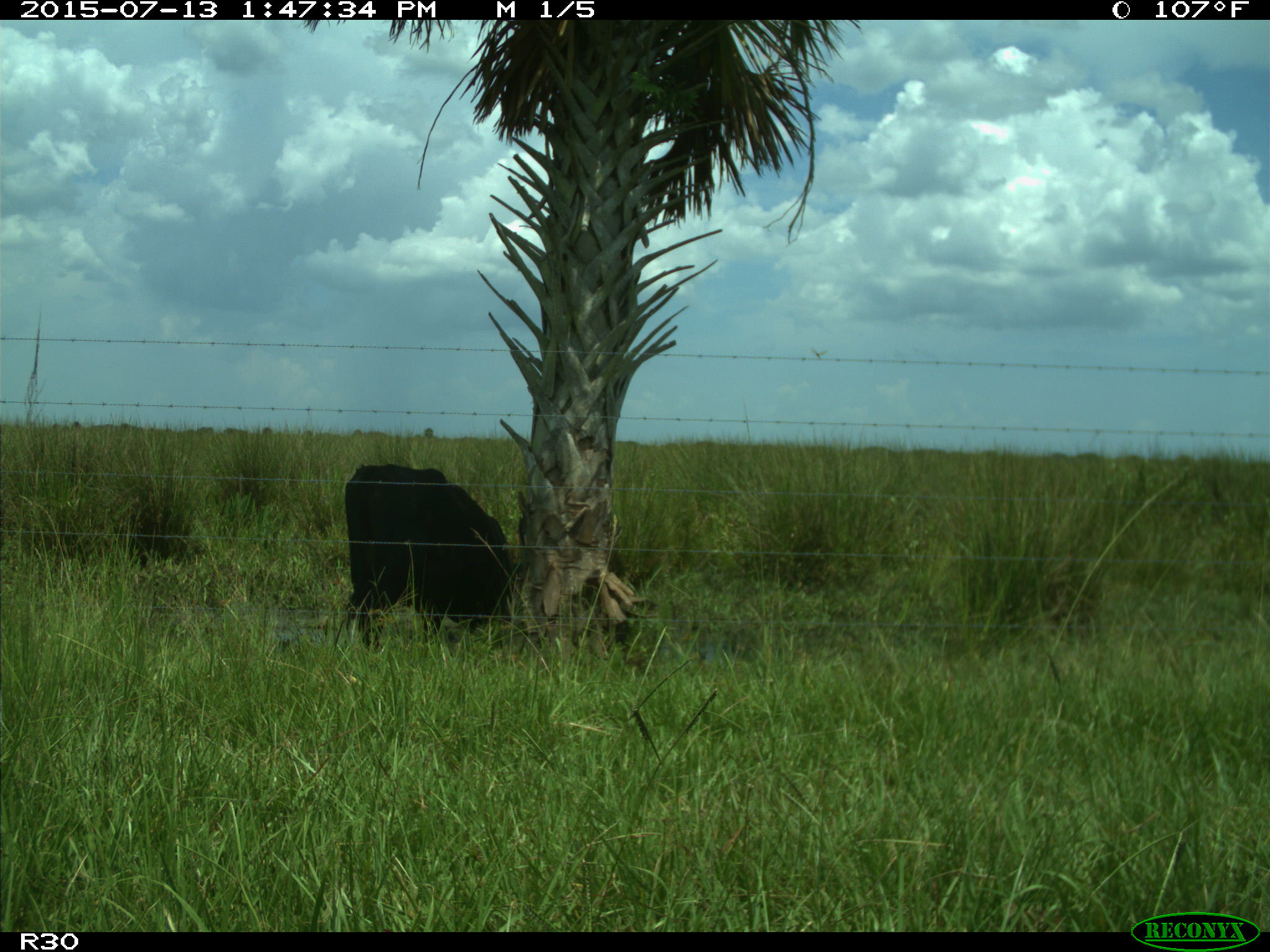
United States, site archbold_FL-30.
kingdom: Animalia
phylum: Chordata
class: Mammalia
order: Artiodactyla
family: Bovidae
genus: Bos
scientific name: Bos taurus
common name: domestic cow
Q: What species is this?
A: Bos taurus (domestic cow).